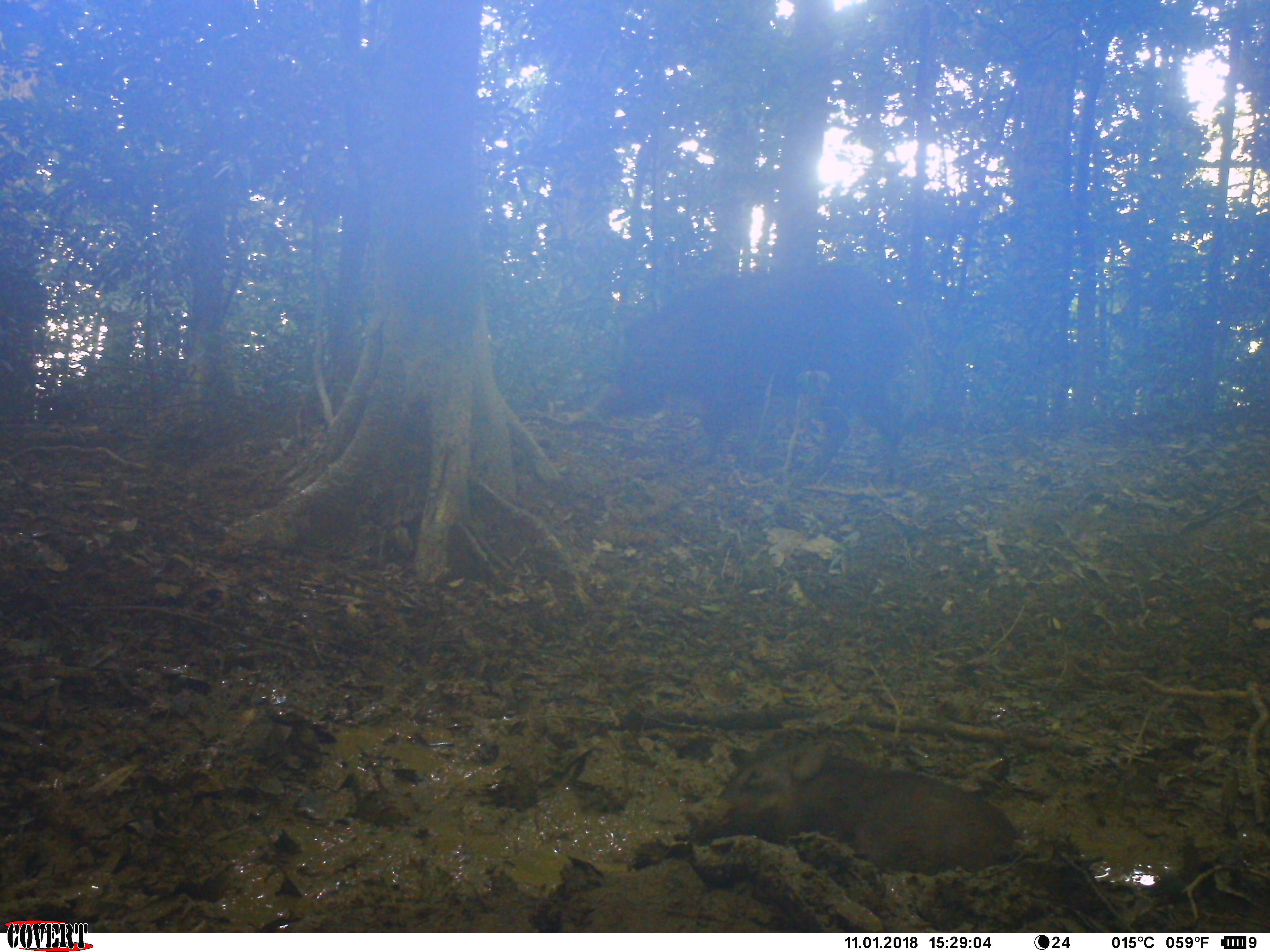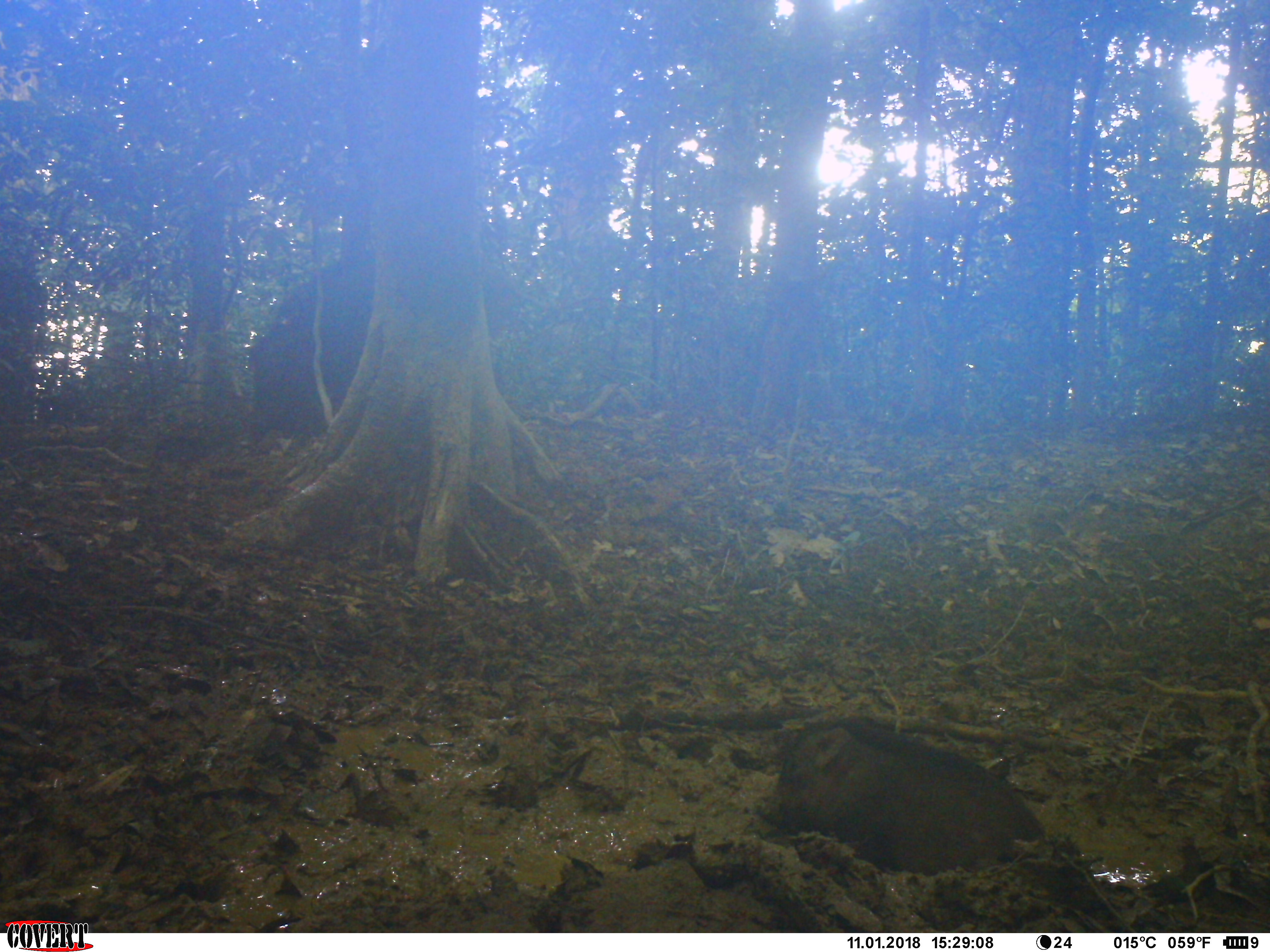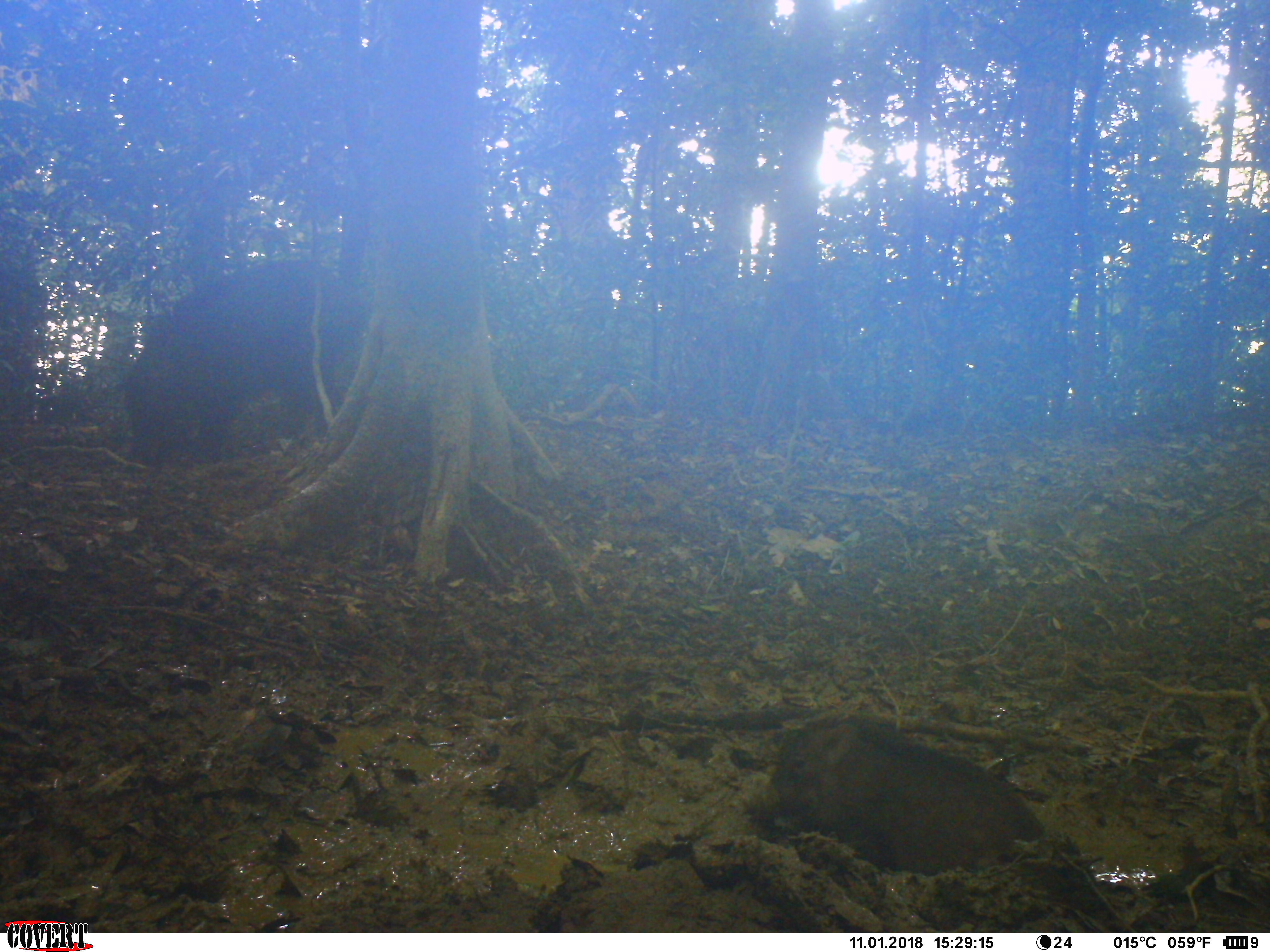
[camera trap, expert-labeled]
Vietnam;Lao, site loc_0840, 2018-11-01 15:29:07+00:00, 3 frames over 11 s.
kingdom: Animalia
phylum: Chordata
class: Mammalia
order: Artiodactyla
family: Suidae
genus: Sus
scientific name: Sus scrofa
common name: eurasian wild pig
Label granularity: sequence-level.